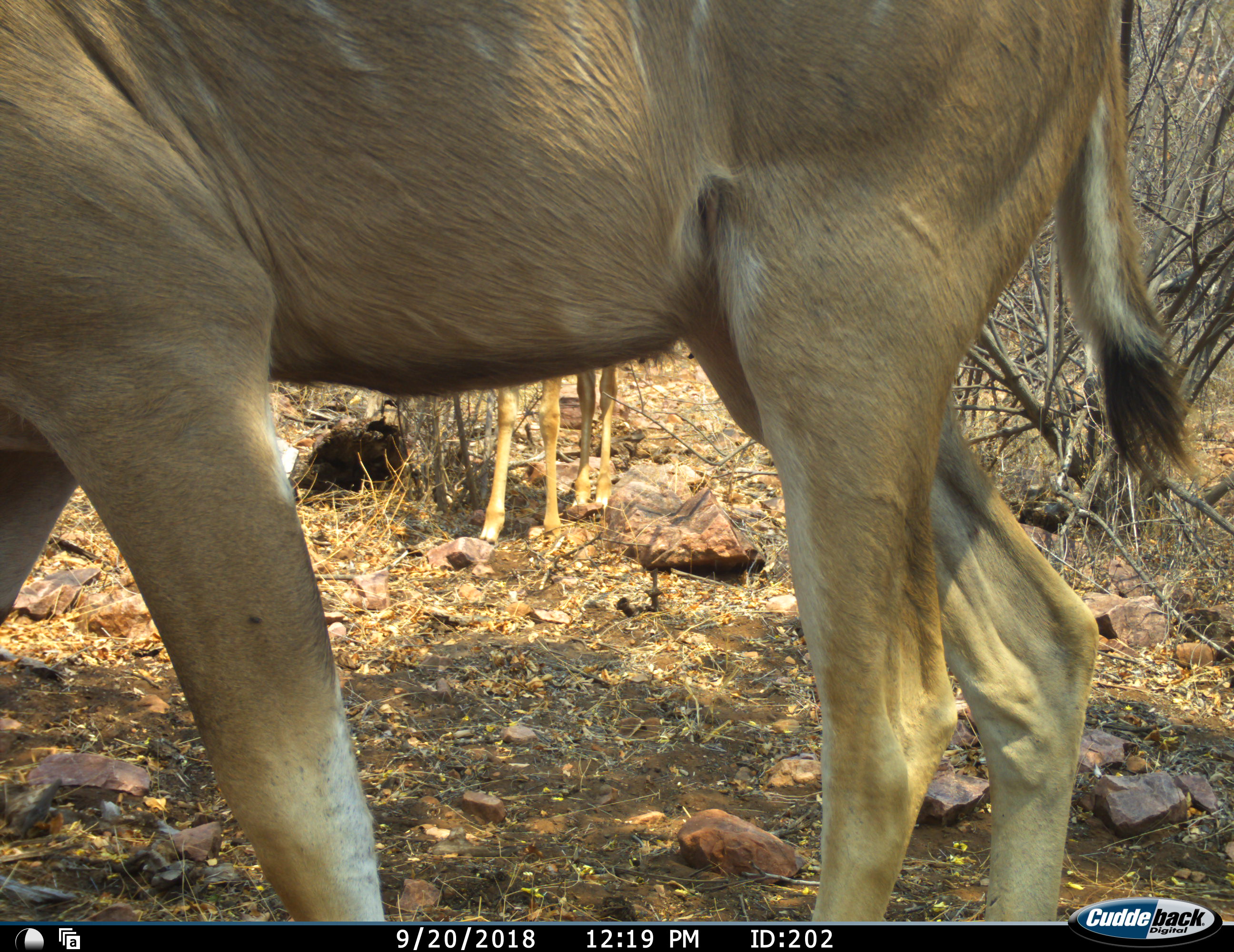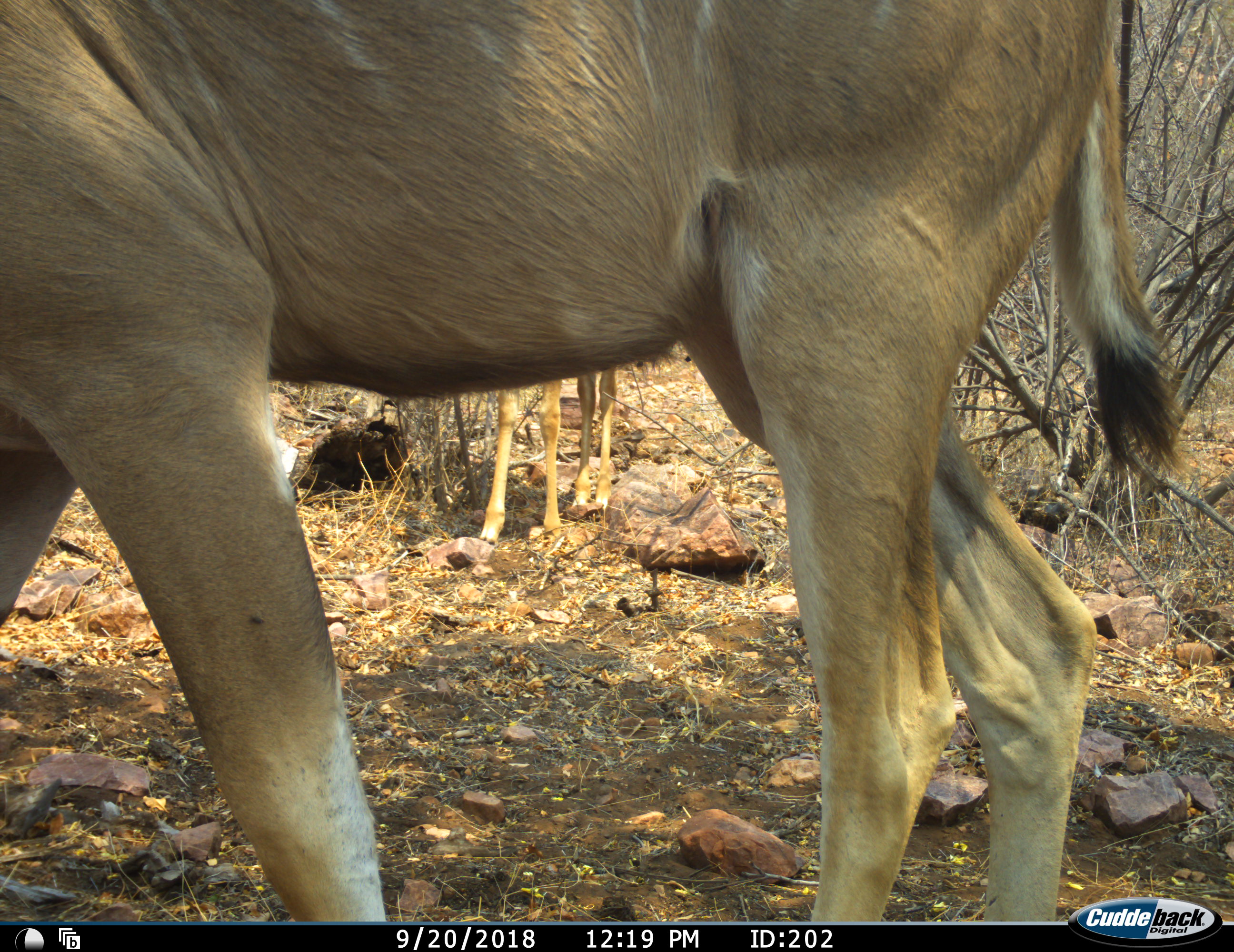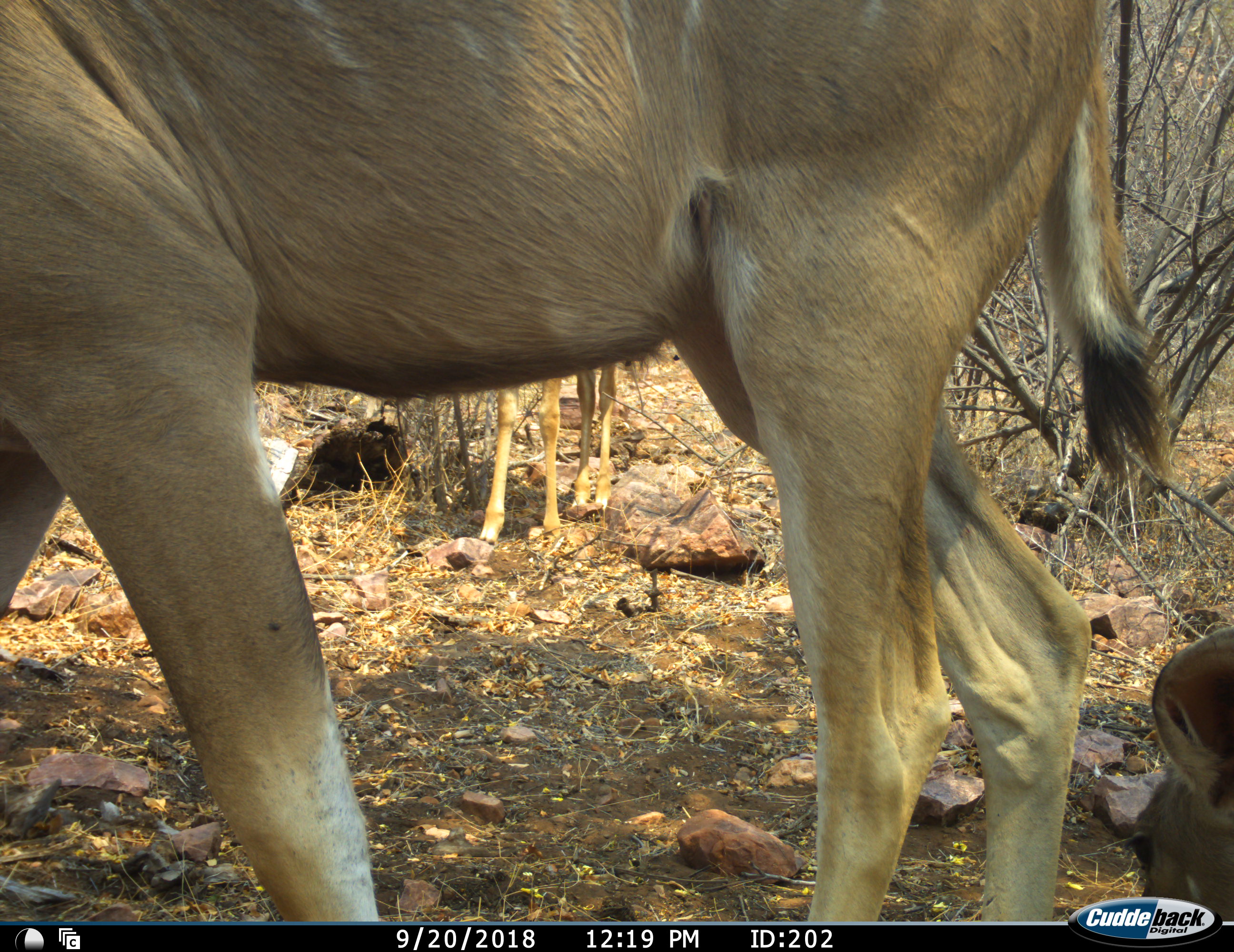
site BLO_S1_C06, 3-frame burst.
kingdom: Animalia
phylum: Chordata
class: Mammalia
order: Artiodactyla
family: Bovidae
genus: Tragelaphus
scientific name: Tragelaphus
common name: kudu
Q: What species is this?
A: Kudu (Tragelaphus).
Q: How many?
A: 3.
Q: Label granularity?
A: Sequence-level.